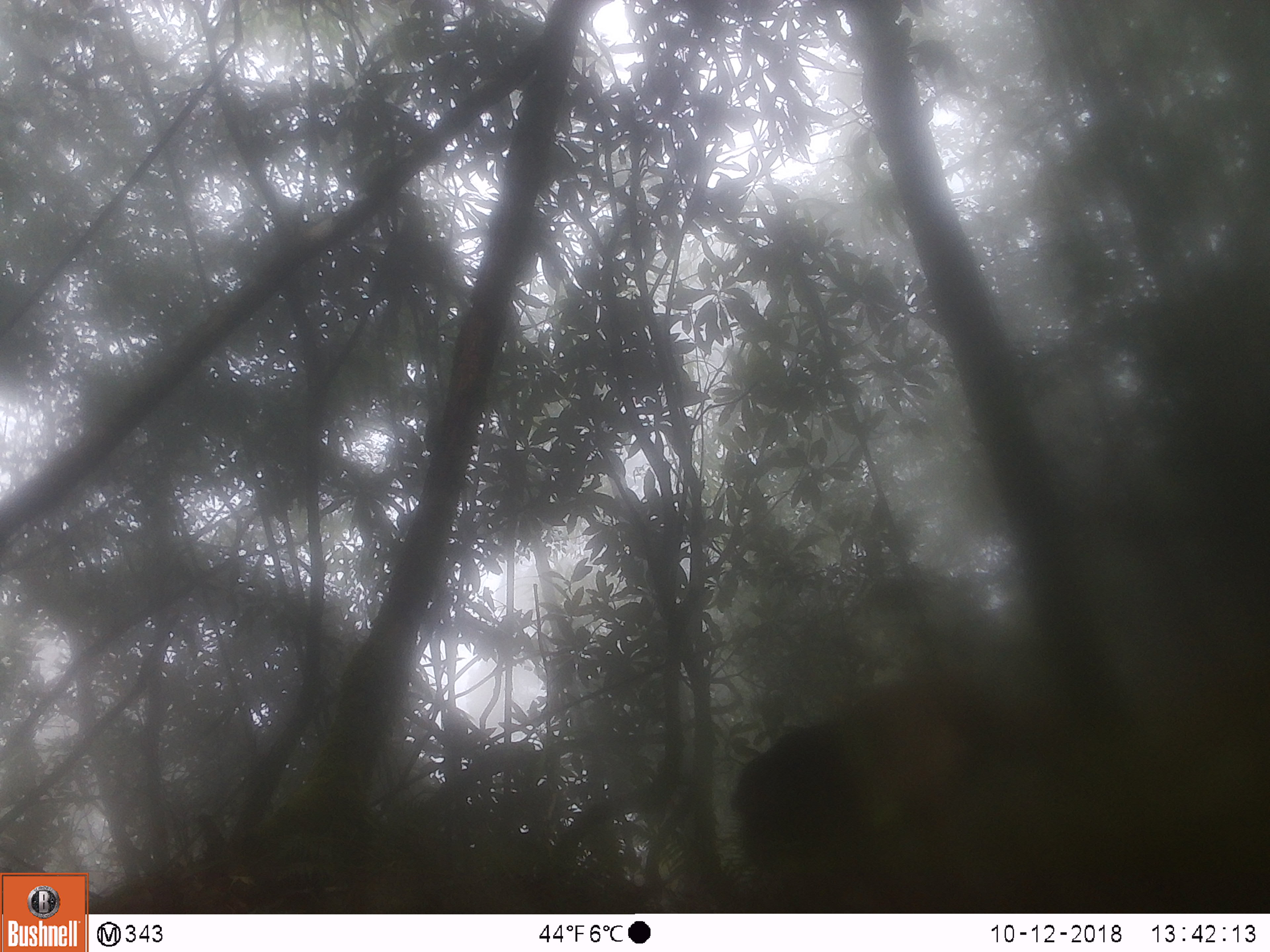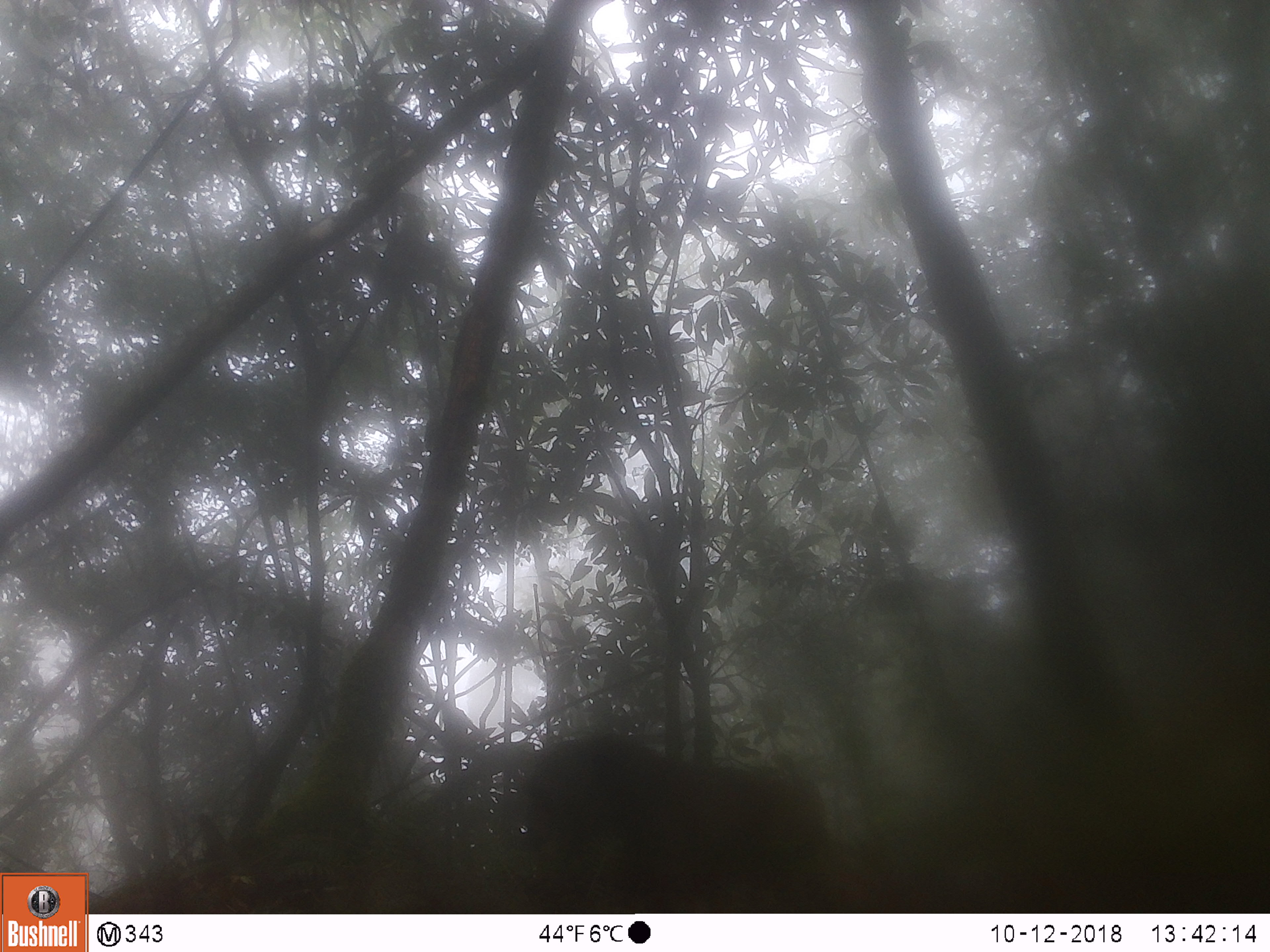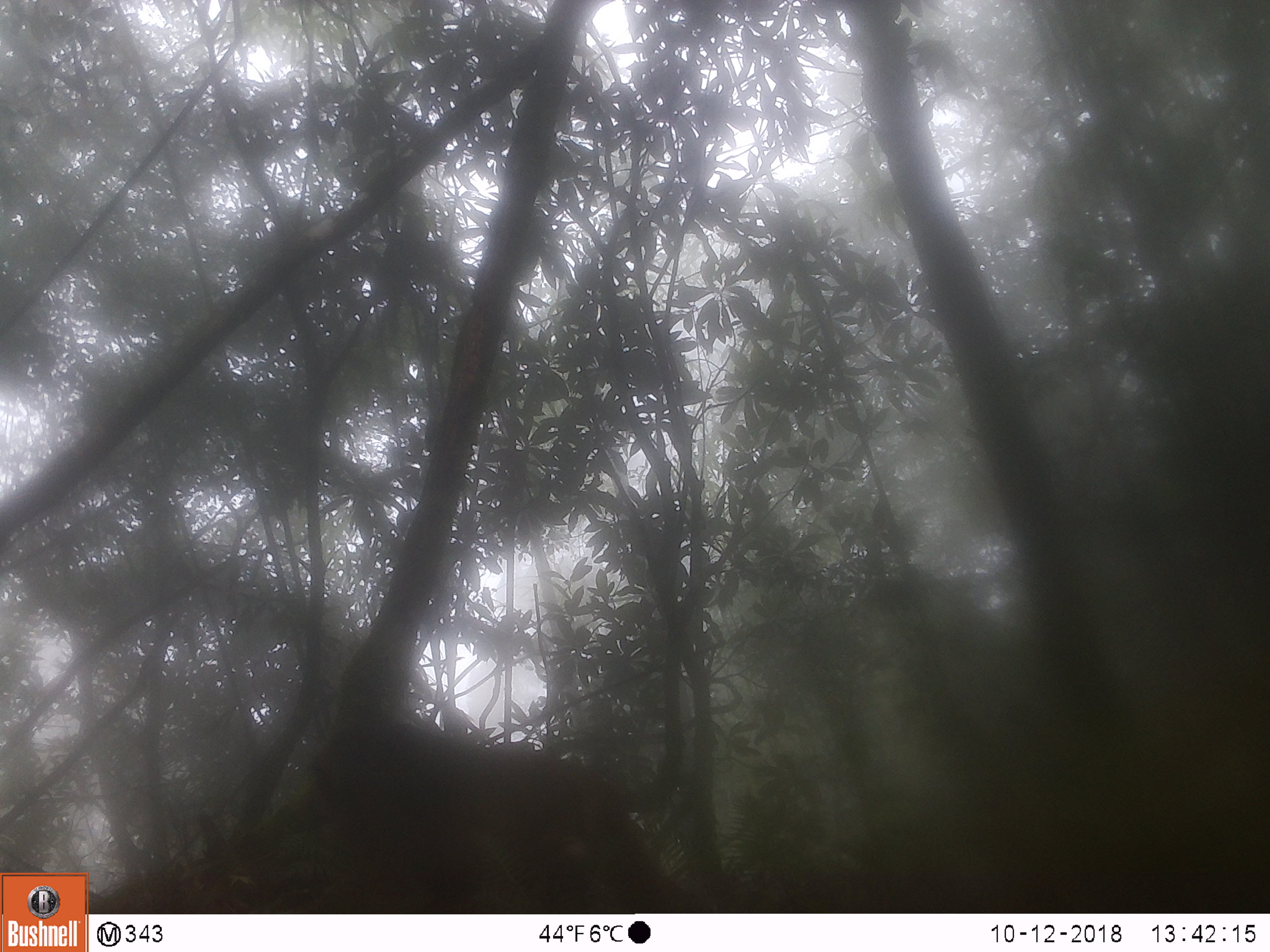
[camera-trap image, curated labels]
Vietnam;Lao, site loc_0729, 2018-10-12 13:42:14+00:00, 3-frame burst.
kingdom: Animalia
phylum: Chordata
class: Mammalia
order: Primates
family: Cercopithecidae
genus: Macaca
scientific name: Macaca arctoides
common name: stump-tailed macaque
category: stump tailed macaque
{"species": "stump tailed macaque (stump-tailed macaque) (Macaca arctoides)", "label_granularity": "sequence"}